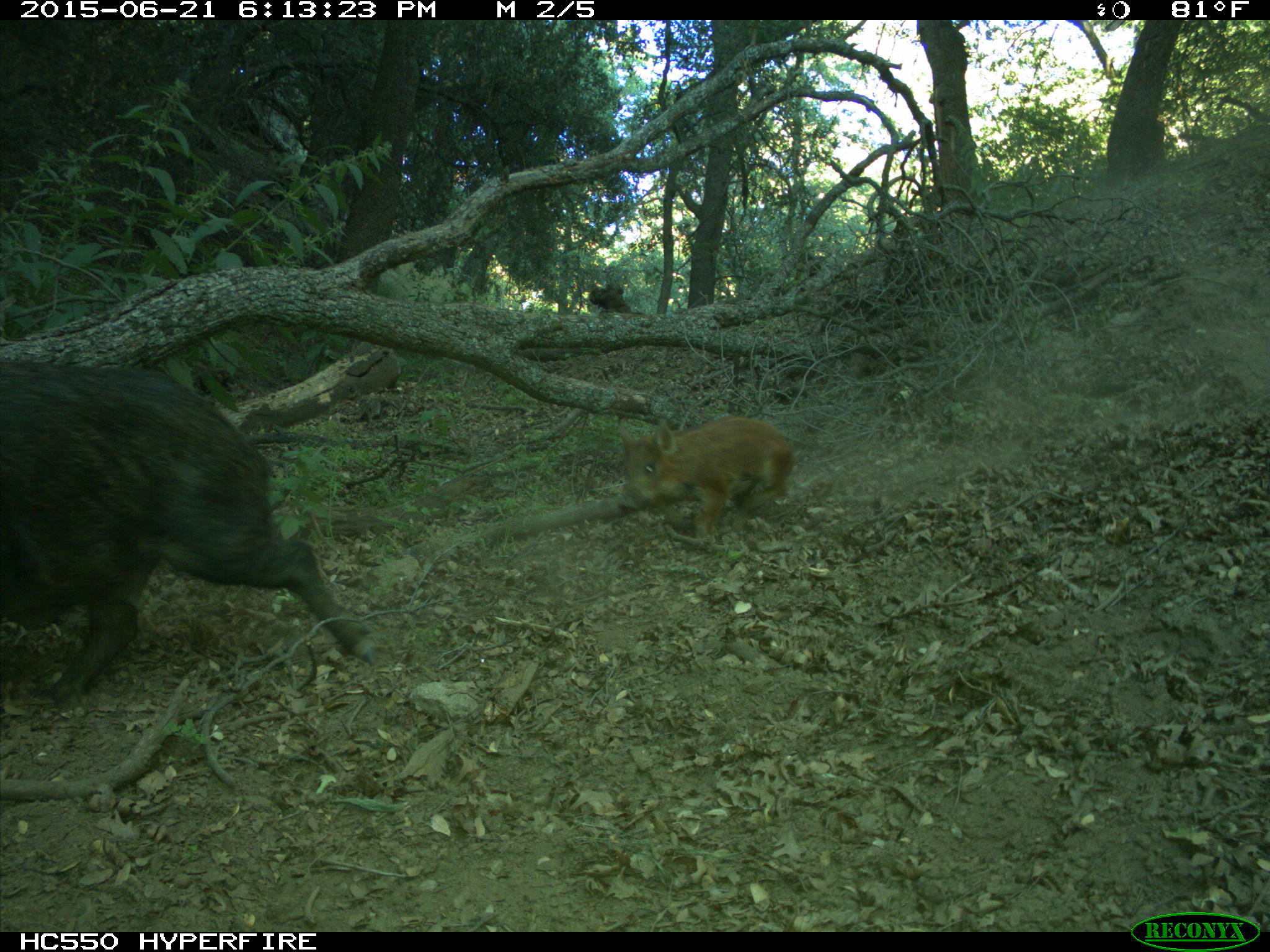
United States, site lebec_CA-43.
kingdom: Animalia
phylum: Chordata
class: Mammalia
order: Artiodactyla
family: Suidae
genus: Sus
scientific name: Sus scrofa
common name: wild boar